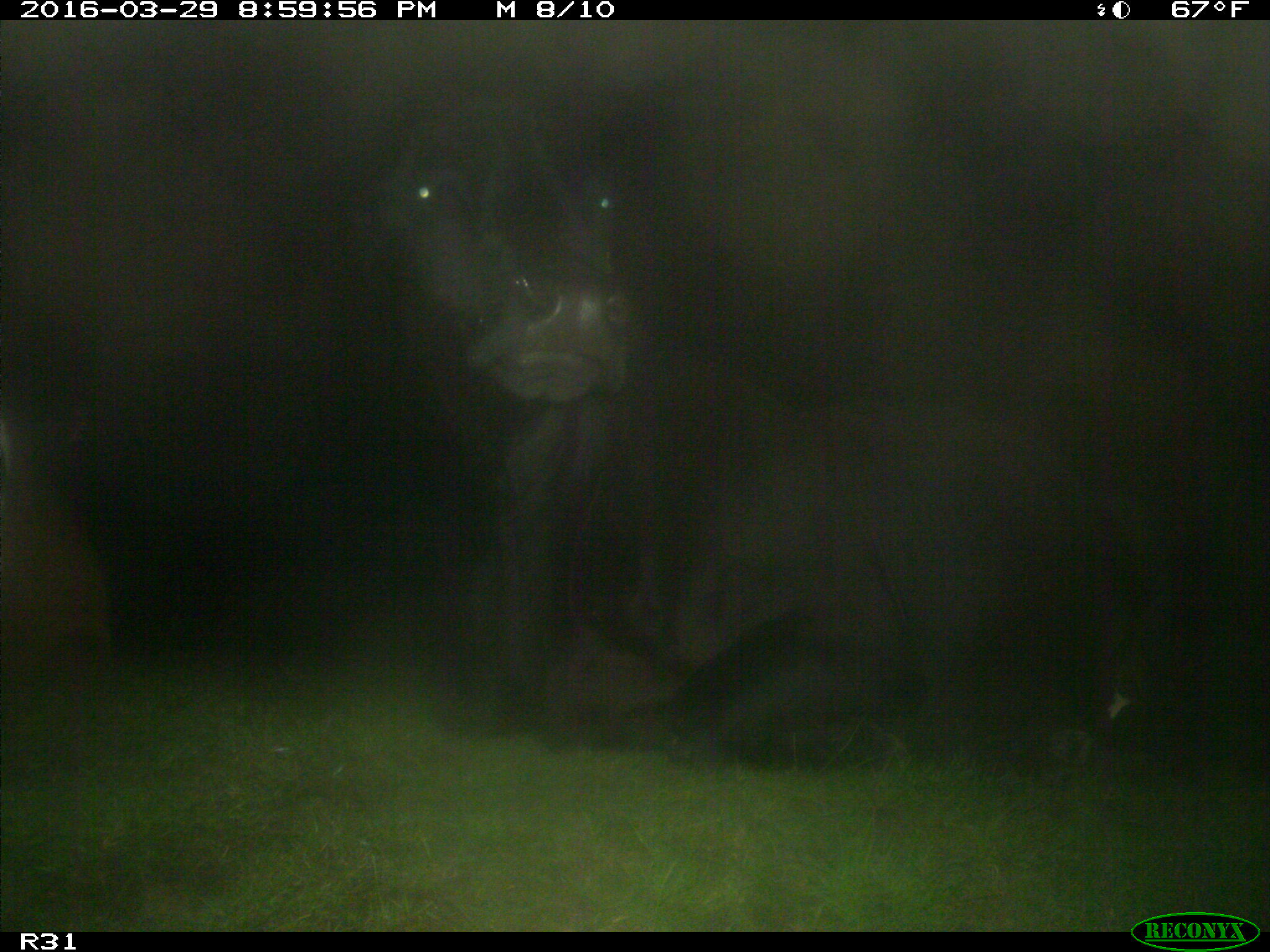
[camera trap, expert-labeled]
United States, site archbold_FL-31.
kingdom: Animalia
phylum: Chordata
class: Mammalia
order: Artiodactyla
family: Bovidae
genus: Bos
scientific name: Bos taurus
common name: domestic cow